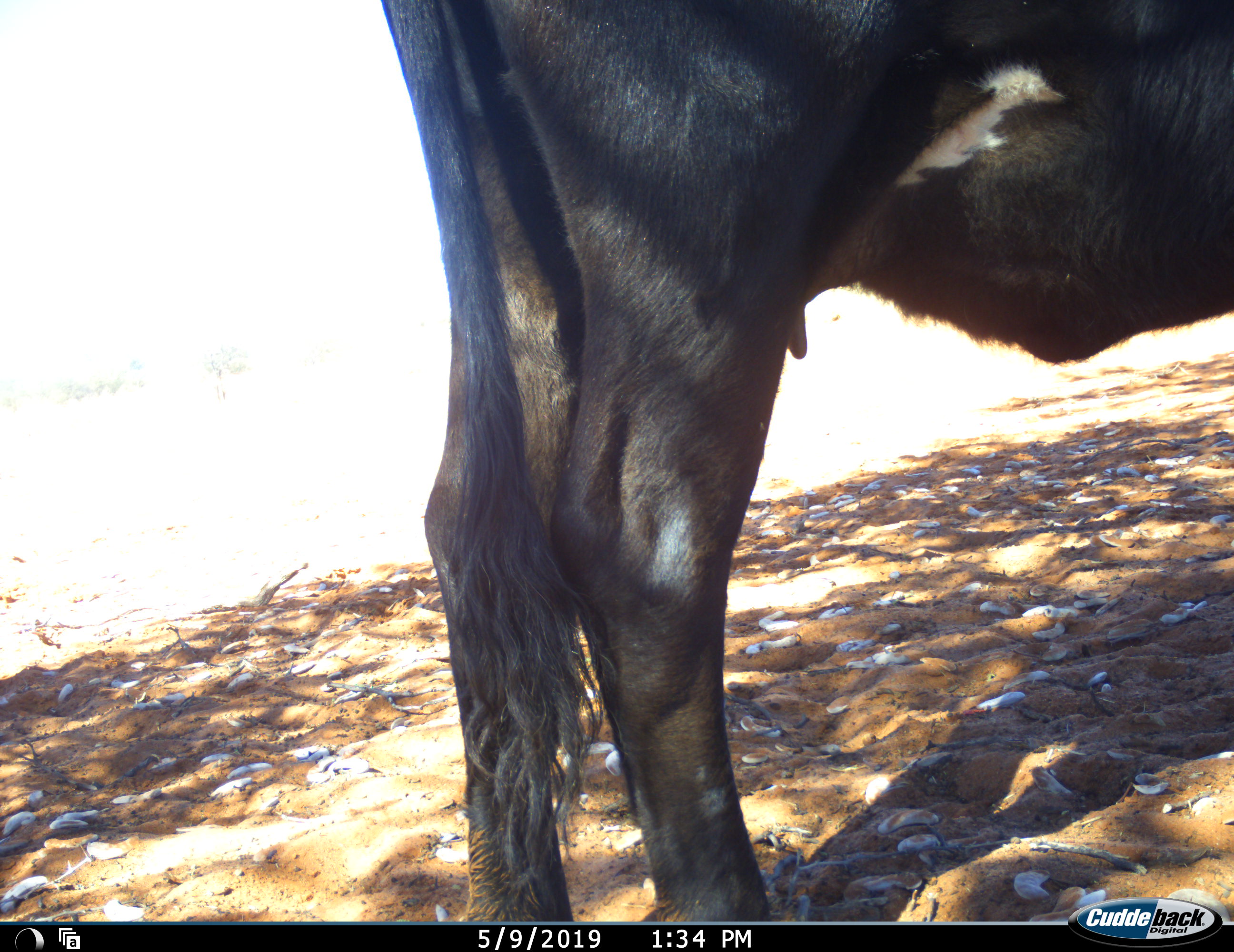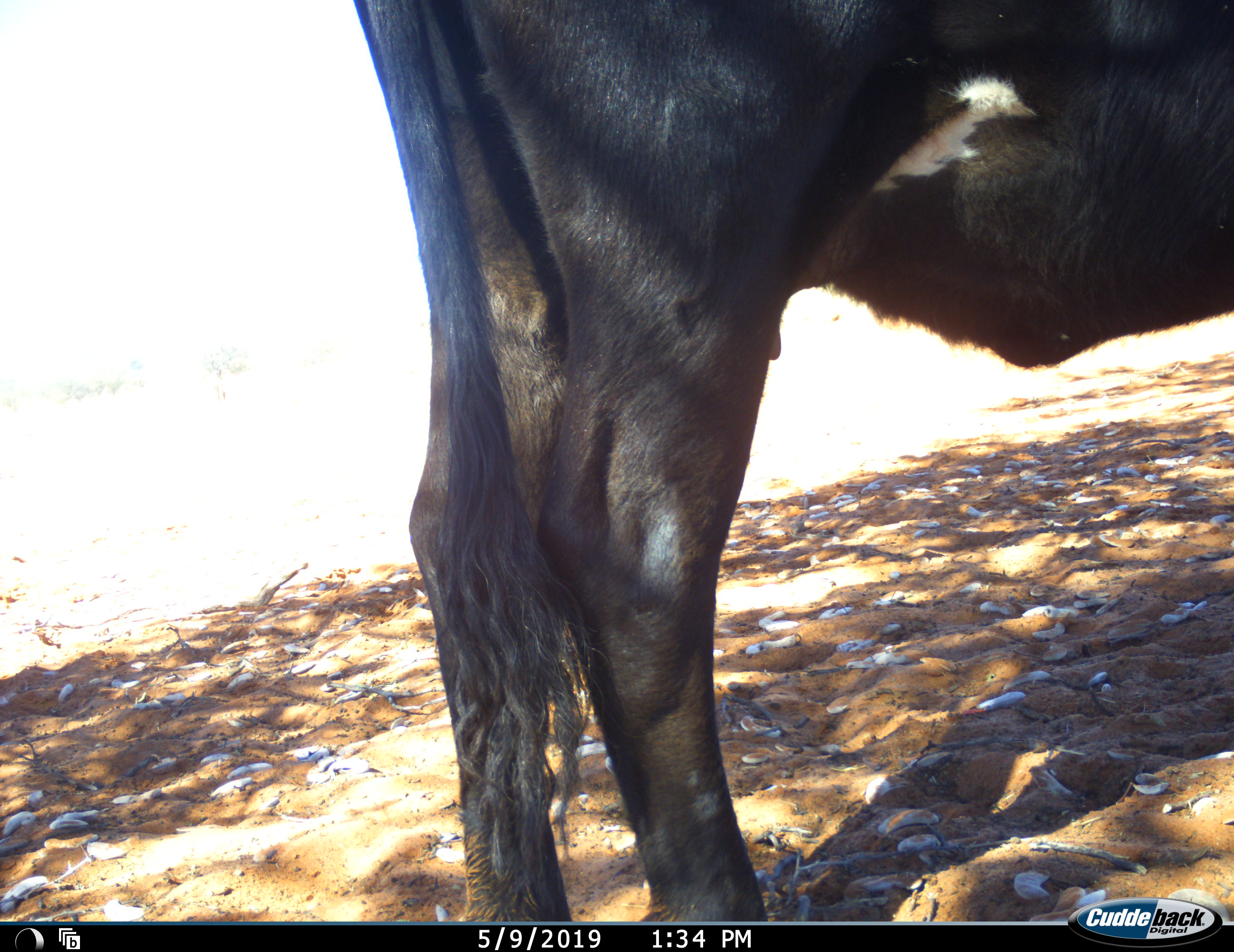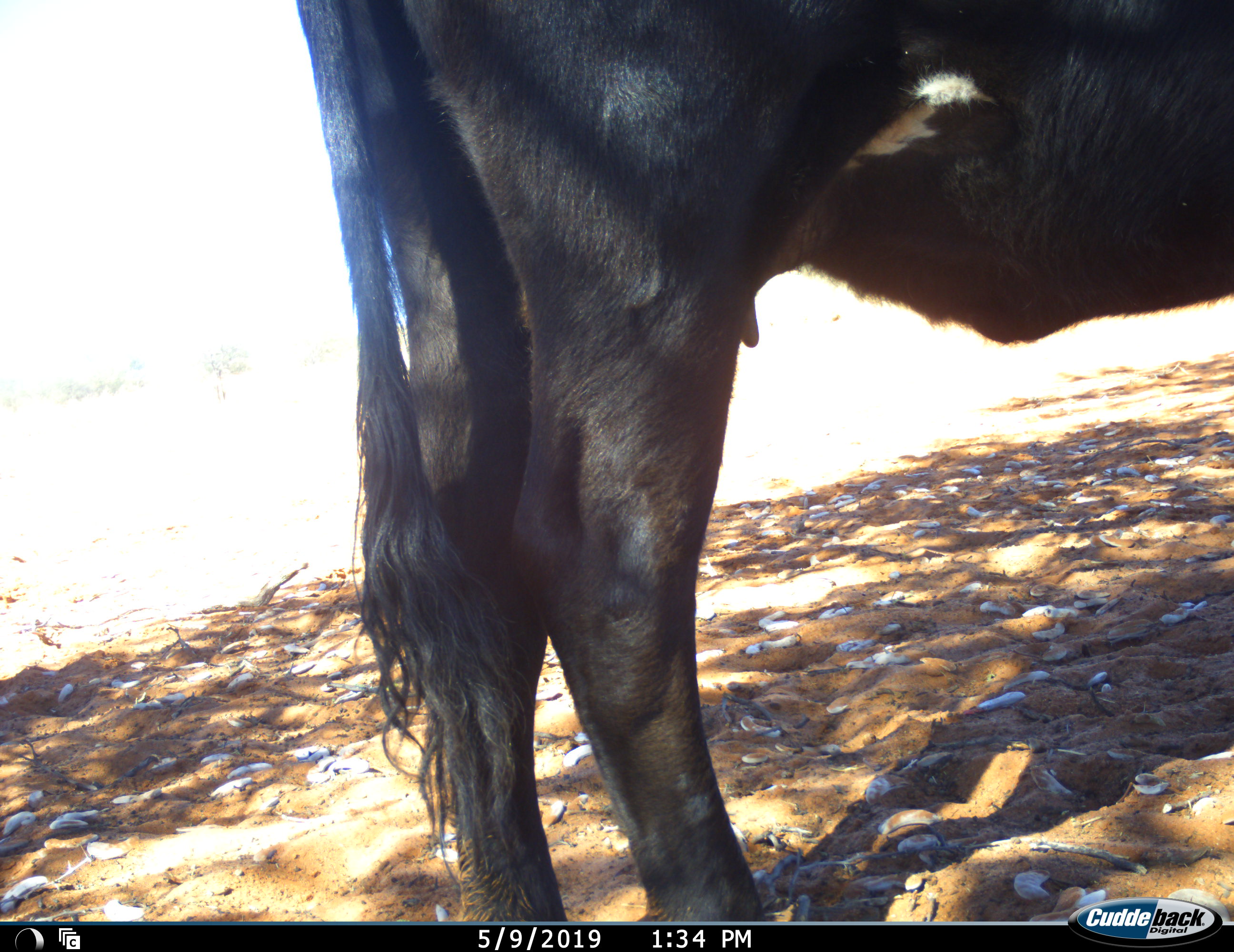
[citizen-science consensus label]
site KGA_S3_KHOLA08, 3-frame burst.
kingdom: Animalia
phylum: Chordata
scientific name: Vertebrata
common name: domestic animal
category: domesticanimal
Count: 1.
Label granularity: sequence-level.